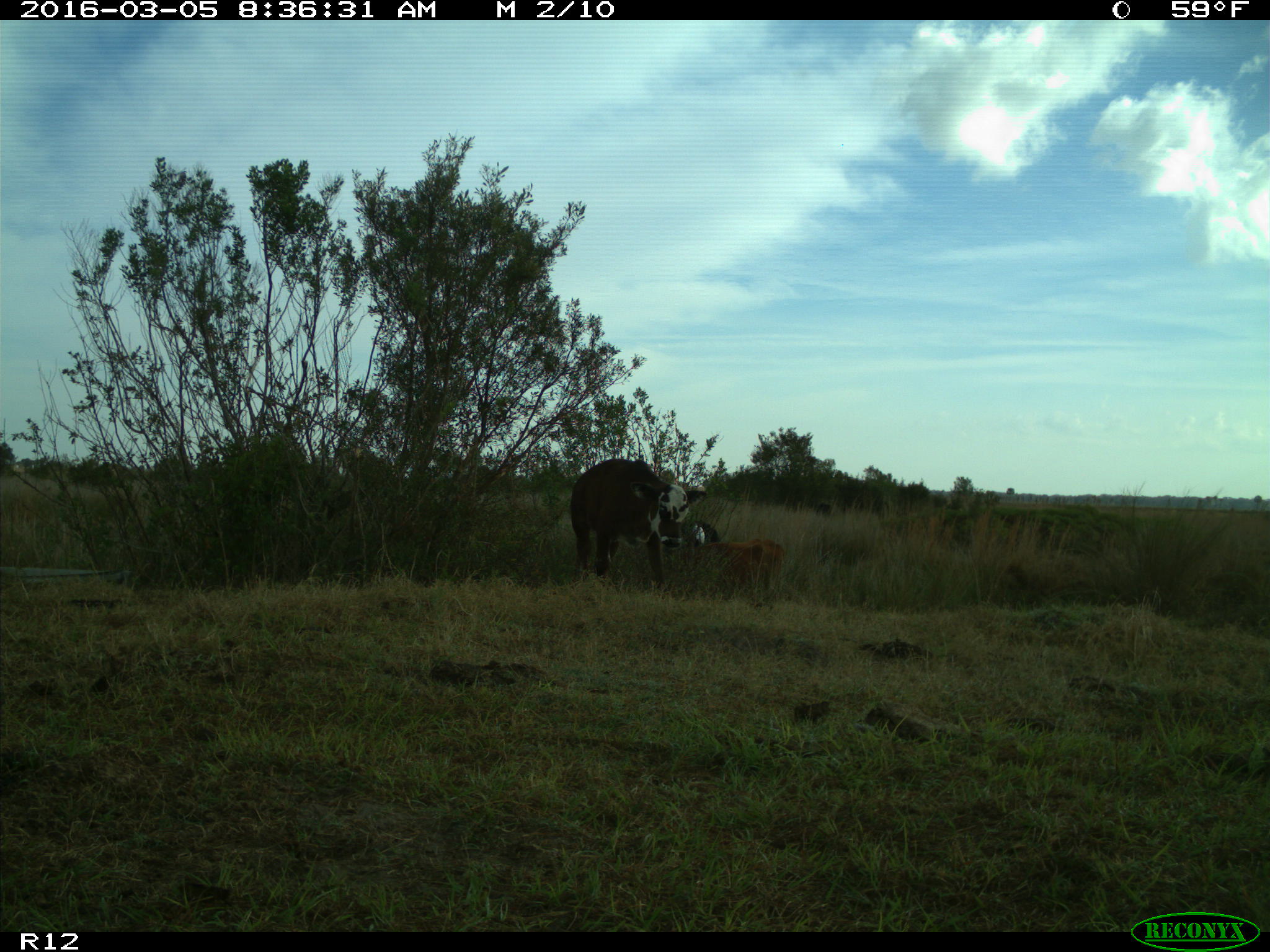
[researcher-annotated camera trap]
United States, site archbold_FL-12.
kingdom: Animalia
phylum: Chordata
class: Mammalia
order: Artiodactyla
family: Bovidae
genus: Bos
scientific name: Bos taurus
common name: domestic cow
Bos taurus (domestic cow).